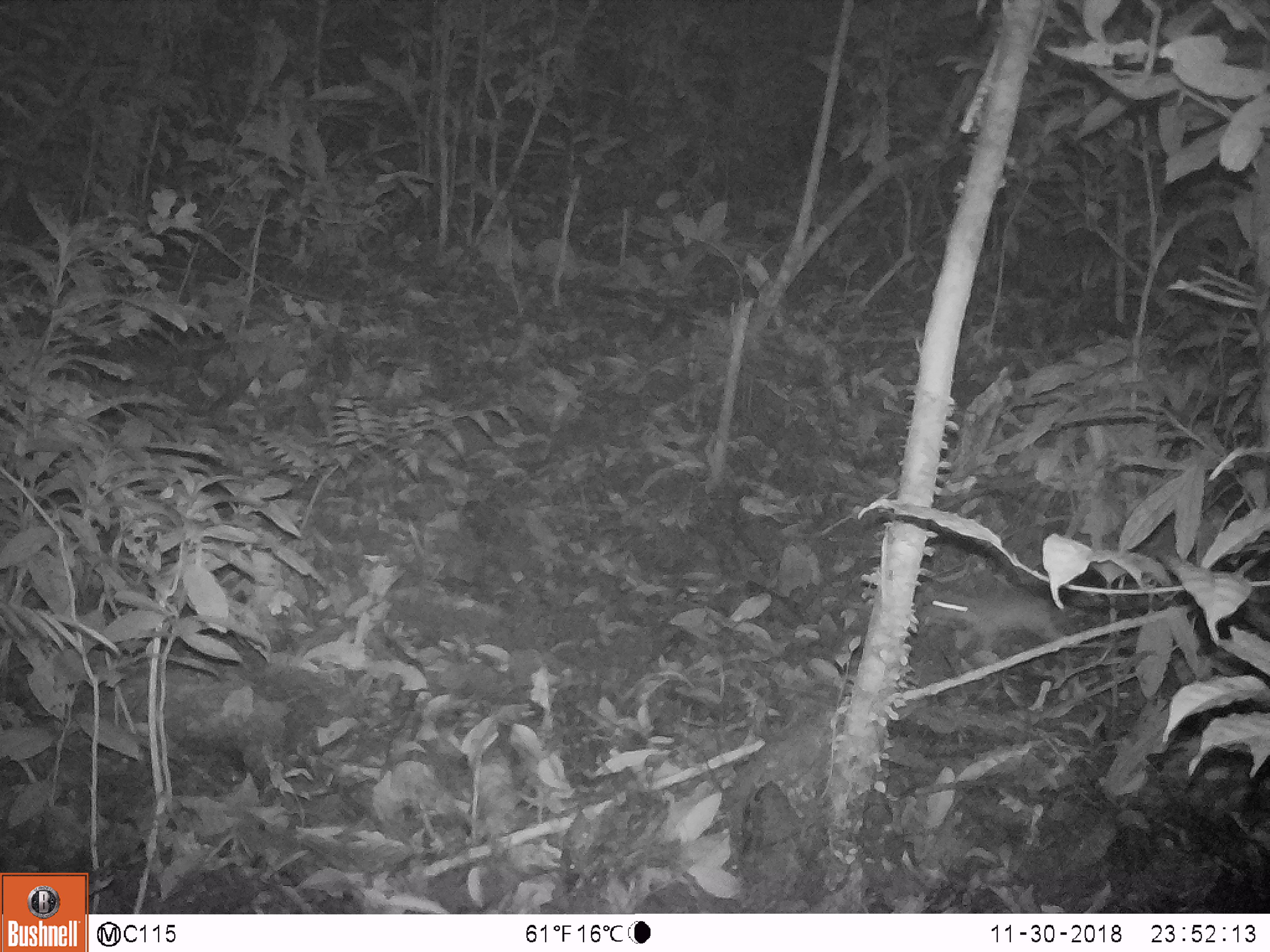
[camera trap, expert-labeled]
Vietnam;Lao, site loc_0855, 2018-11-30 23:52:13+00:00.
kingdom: Animalia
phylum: Chordata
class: Mammalia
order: Rodentia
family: Muridae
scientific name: Muridae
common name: old-world mice and rats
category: unidentified murid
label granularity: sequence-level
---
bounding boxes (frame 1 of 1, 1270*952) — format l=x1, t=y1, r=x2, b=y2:
unidentified murid: l=908, t=591, r=1079, b=650